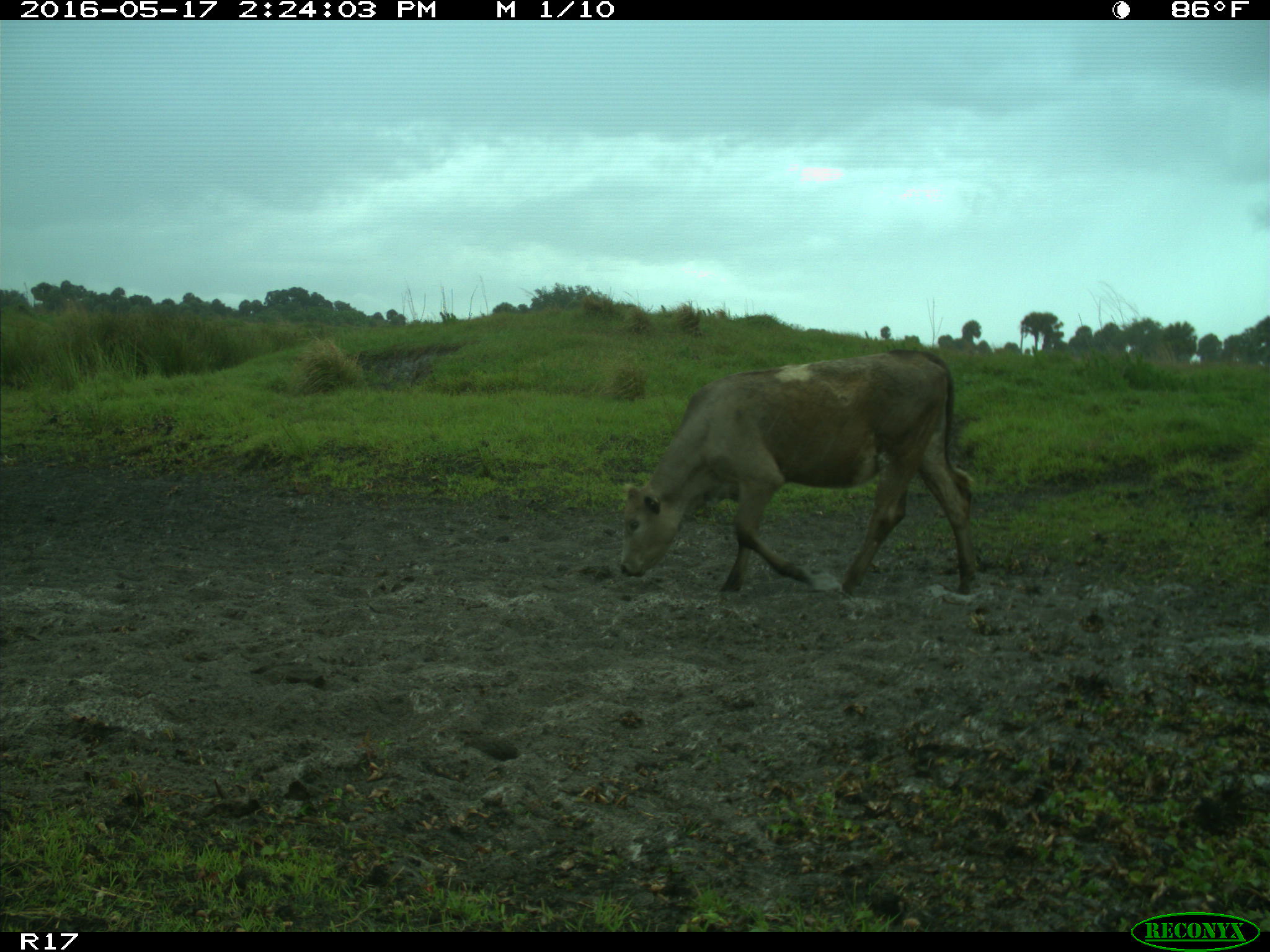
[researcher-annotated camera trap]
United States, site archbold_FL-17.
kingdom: Animalia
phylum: Chordata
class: Mammalia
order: Artiodactyla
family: Bovidae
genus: Bos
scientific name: Bos taurus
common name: domestic cow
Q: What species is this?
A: Bos taurus (domestic cow).